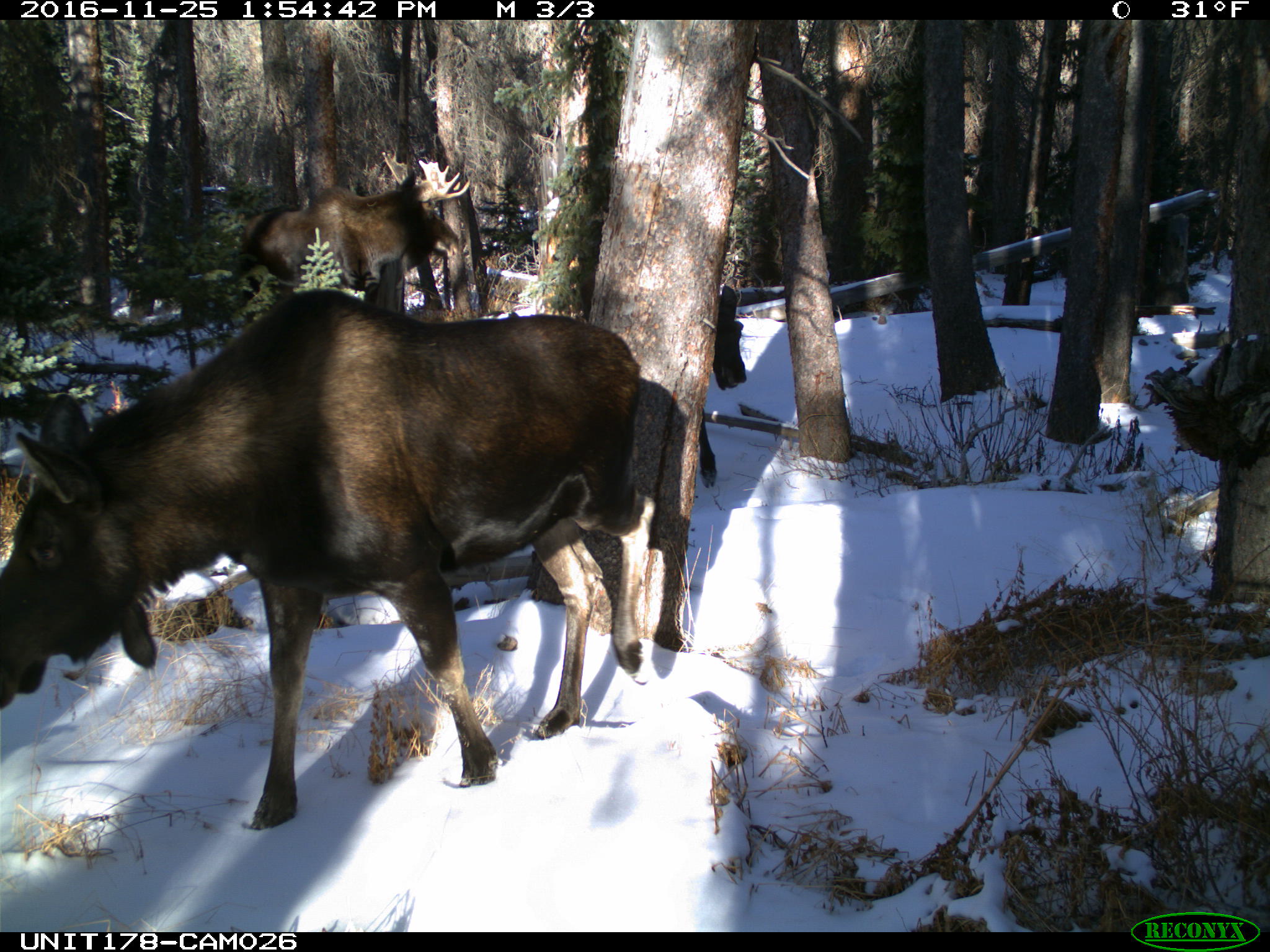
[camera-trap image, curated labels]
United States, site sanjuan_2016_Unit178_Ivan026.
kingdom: Animalia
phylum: Chordata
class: Mammalia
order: Artiodactyla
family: Cervidae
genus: Alces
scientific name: Alces alces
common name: moose